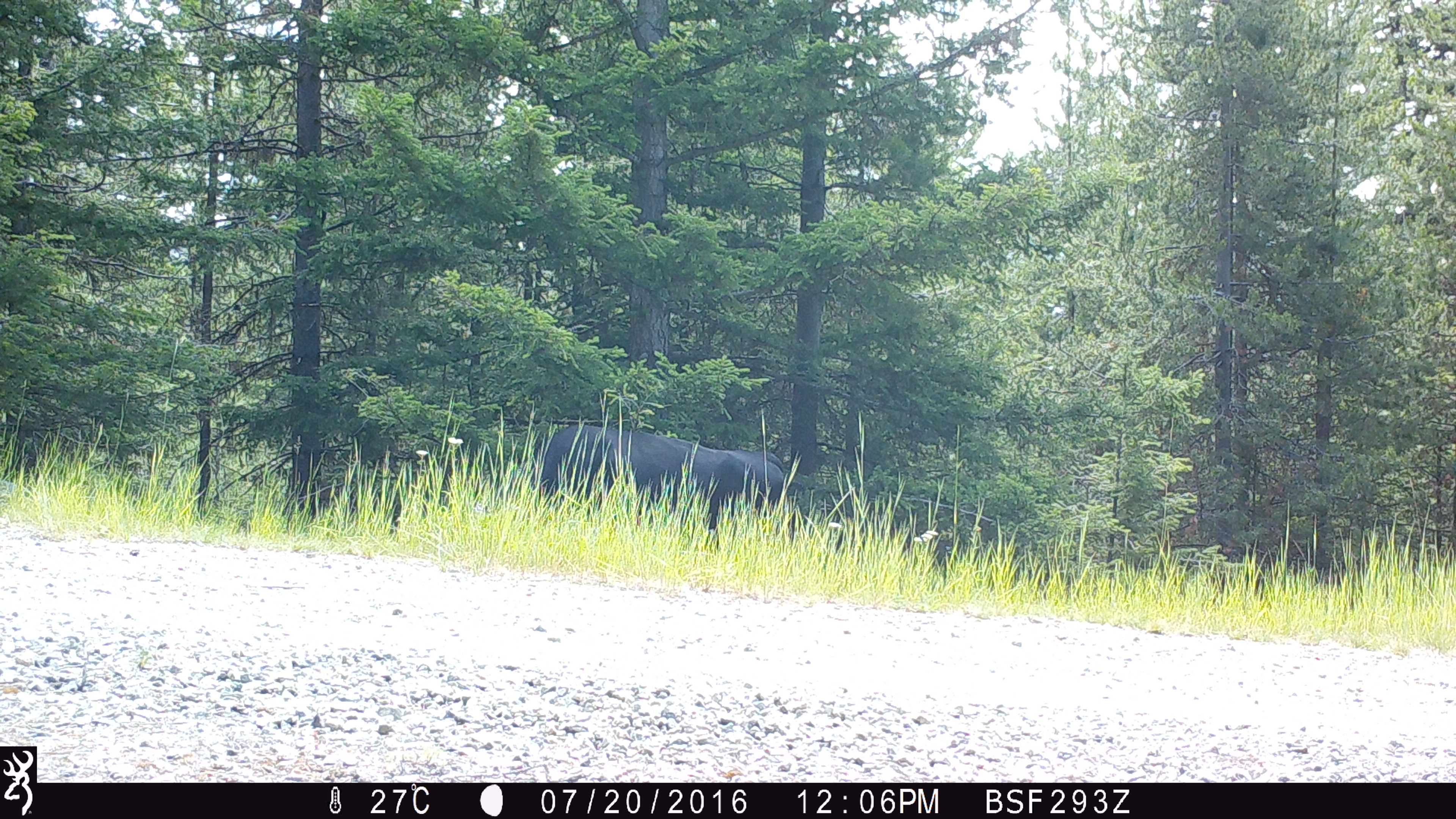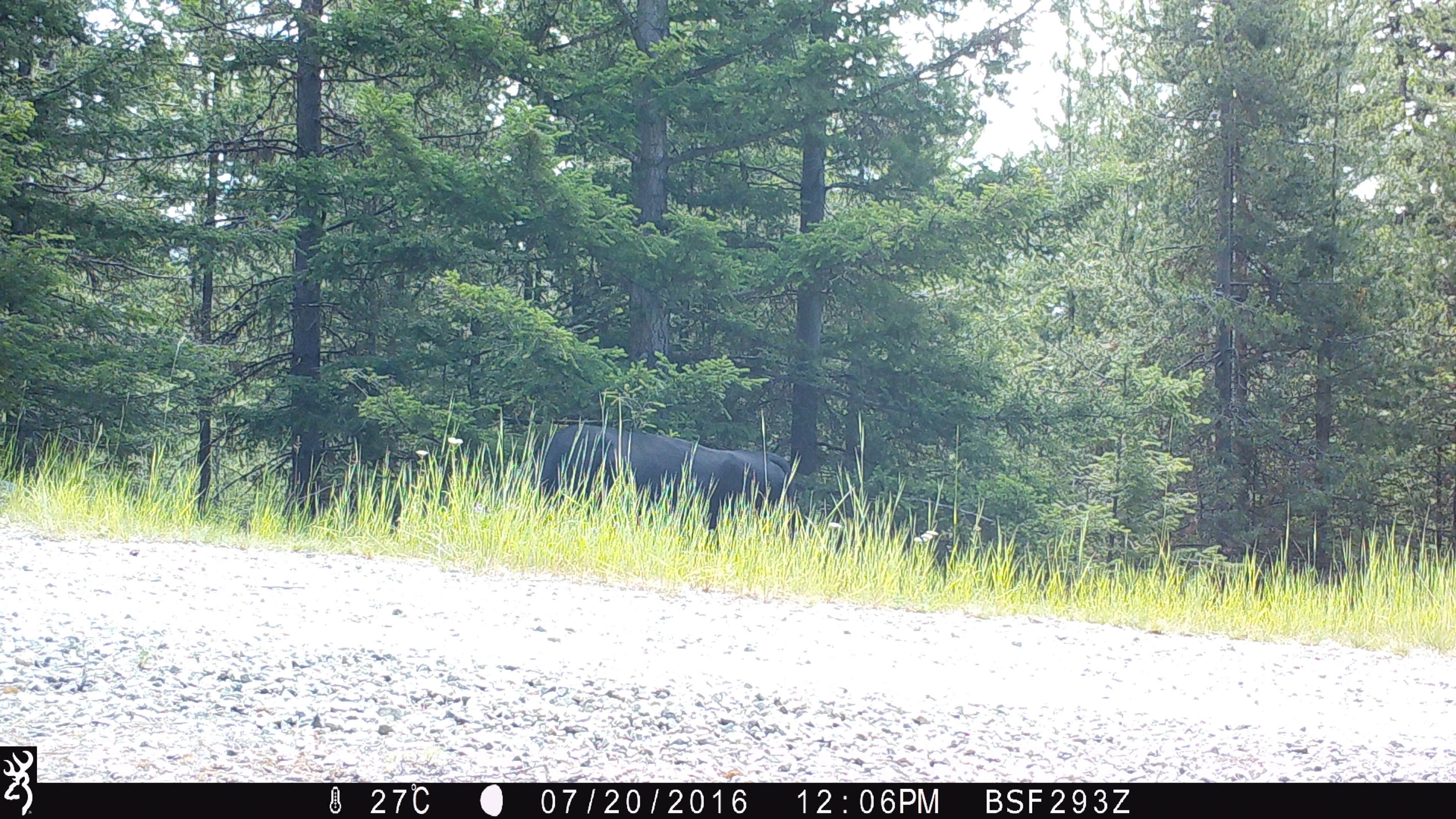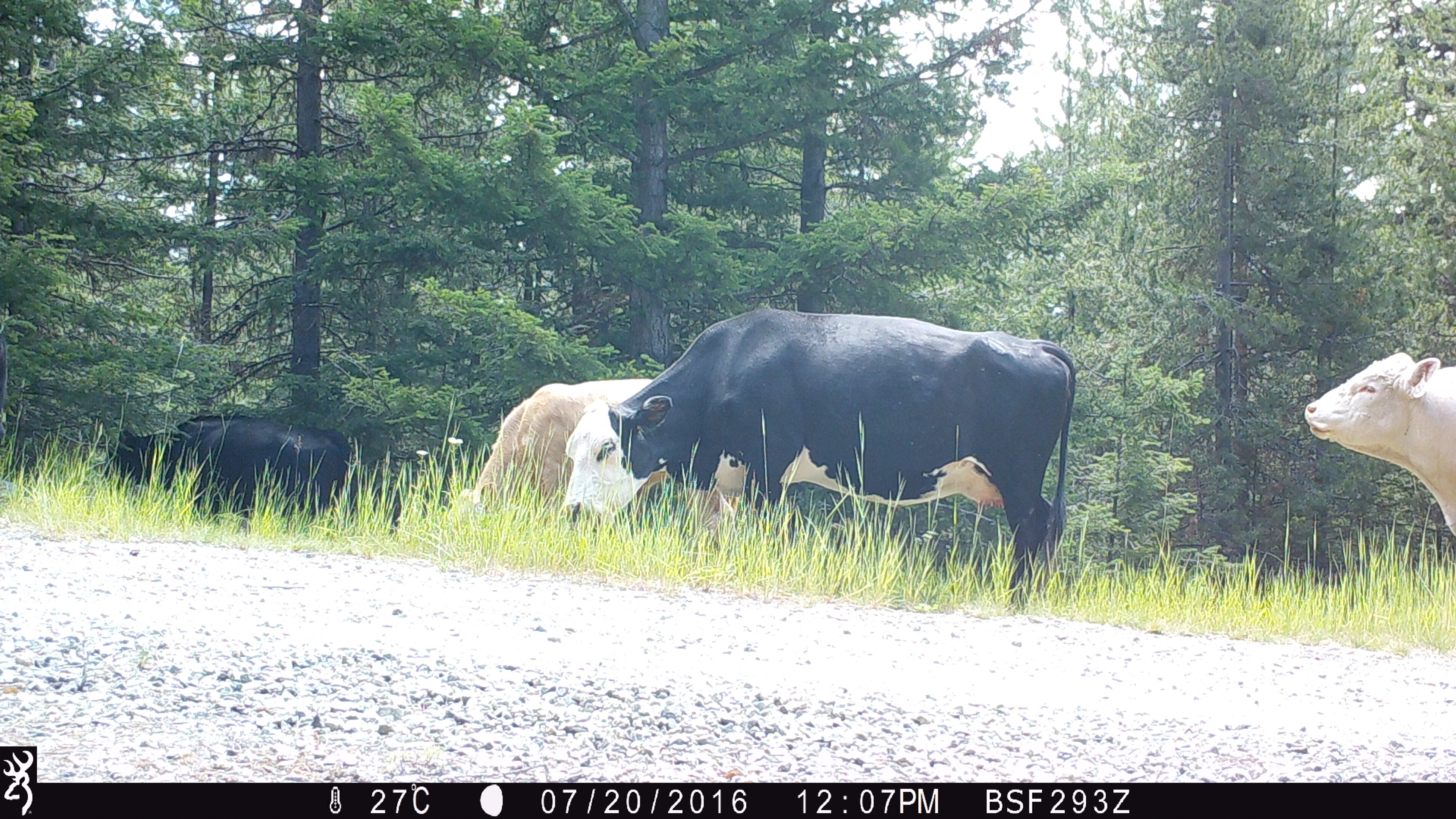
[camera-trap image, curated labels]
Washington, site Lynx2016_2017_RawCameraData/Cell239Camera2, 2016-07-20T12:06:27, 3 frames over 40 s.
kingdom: Animalia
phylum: Chordata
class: Mammalia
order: Artiodactyla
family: Bovidae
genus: Bos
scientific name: Bos taurus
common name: domestic cattle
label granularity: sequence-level